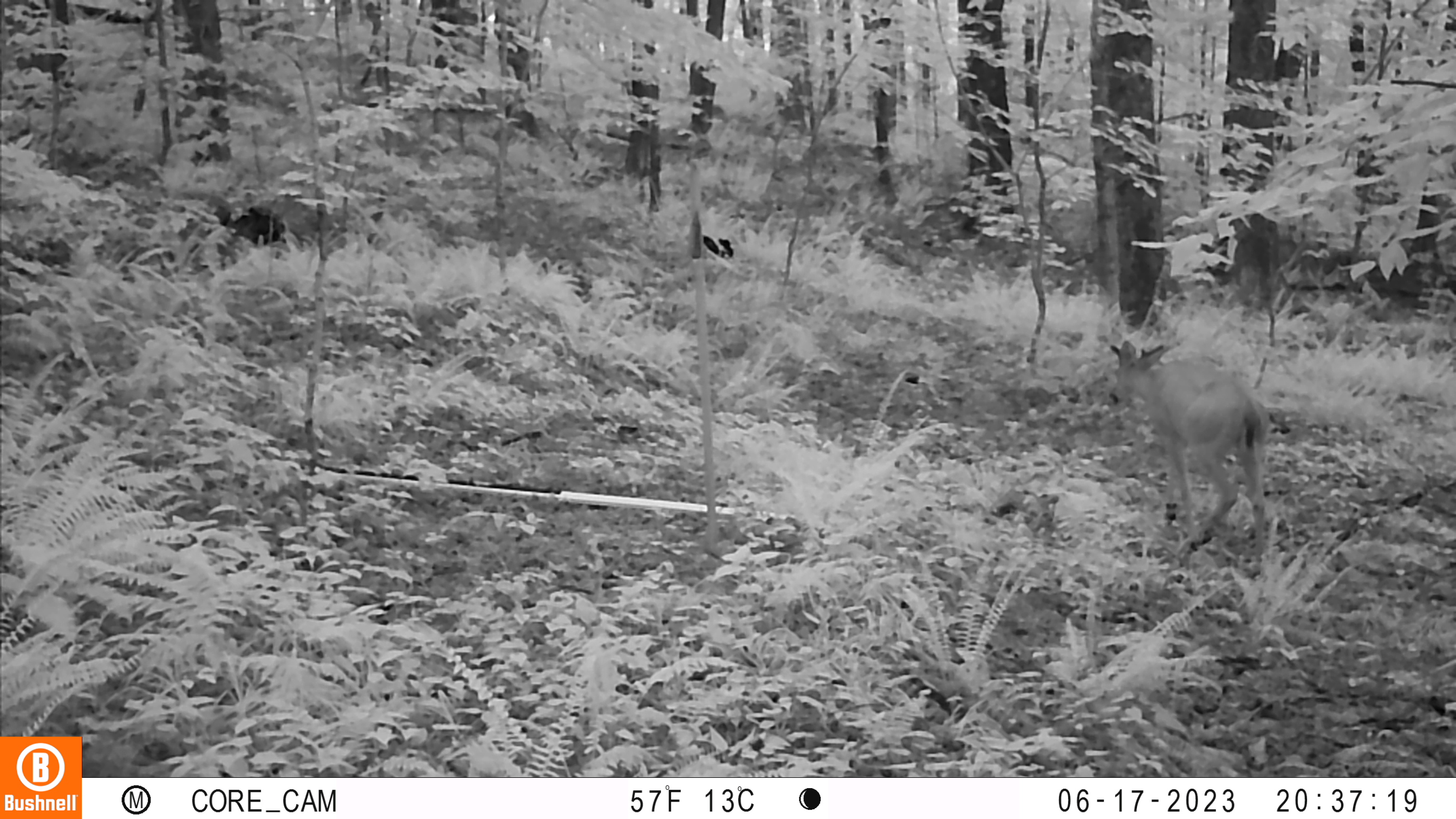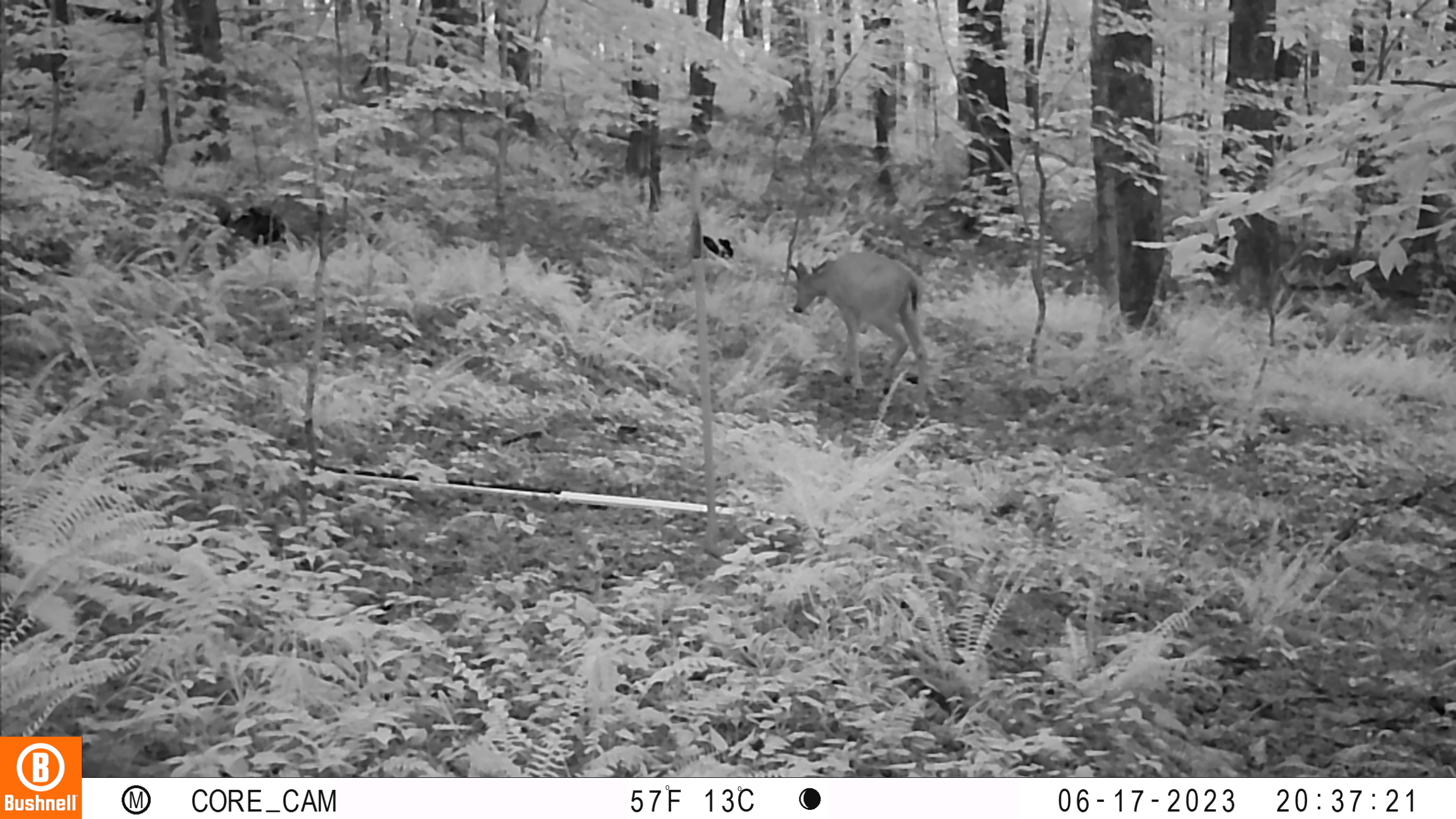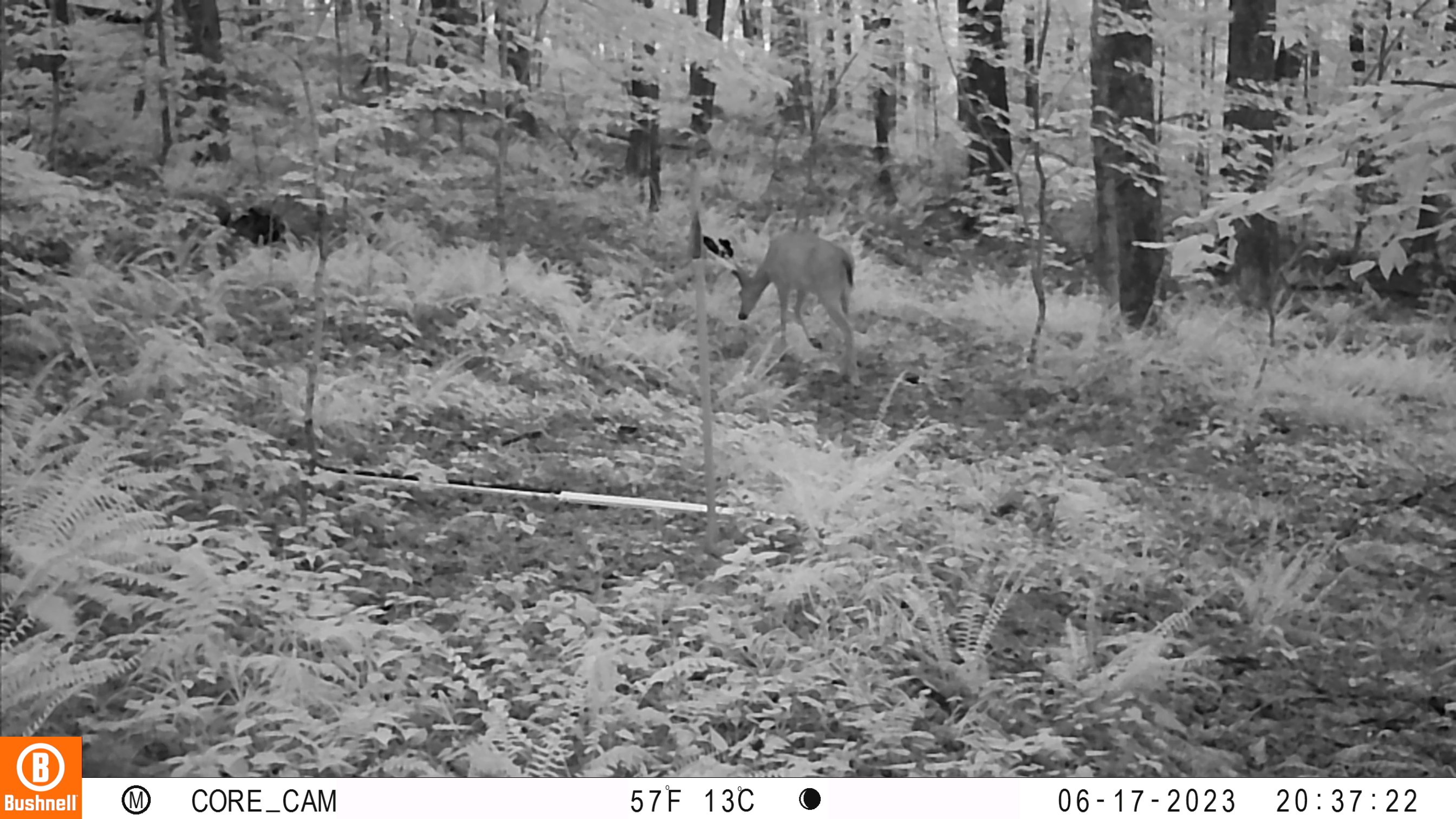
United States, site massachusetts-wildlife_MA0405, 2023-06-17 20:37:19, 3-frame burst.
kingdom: Animalia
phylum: Chordata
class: Mammalia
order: Artiodactyla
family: Cervidae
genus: Odocoileus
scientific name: Odocoileus virginianus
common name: white-tailed deer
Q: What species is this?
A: White-tailed deer (Odocoileus virginianus).